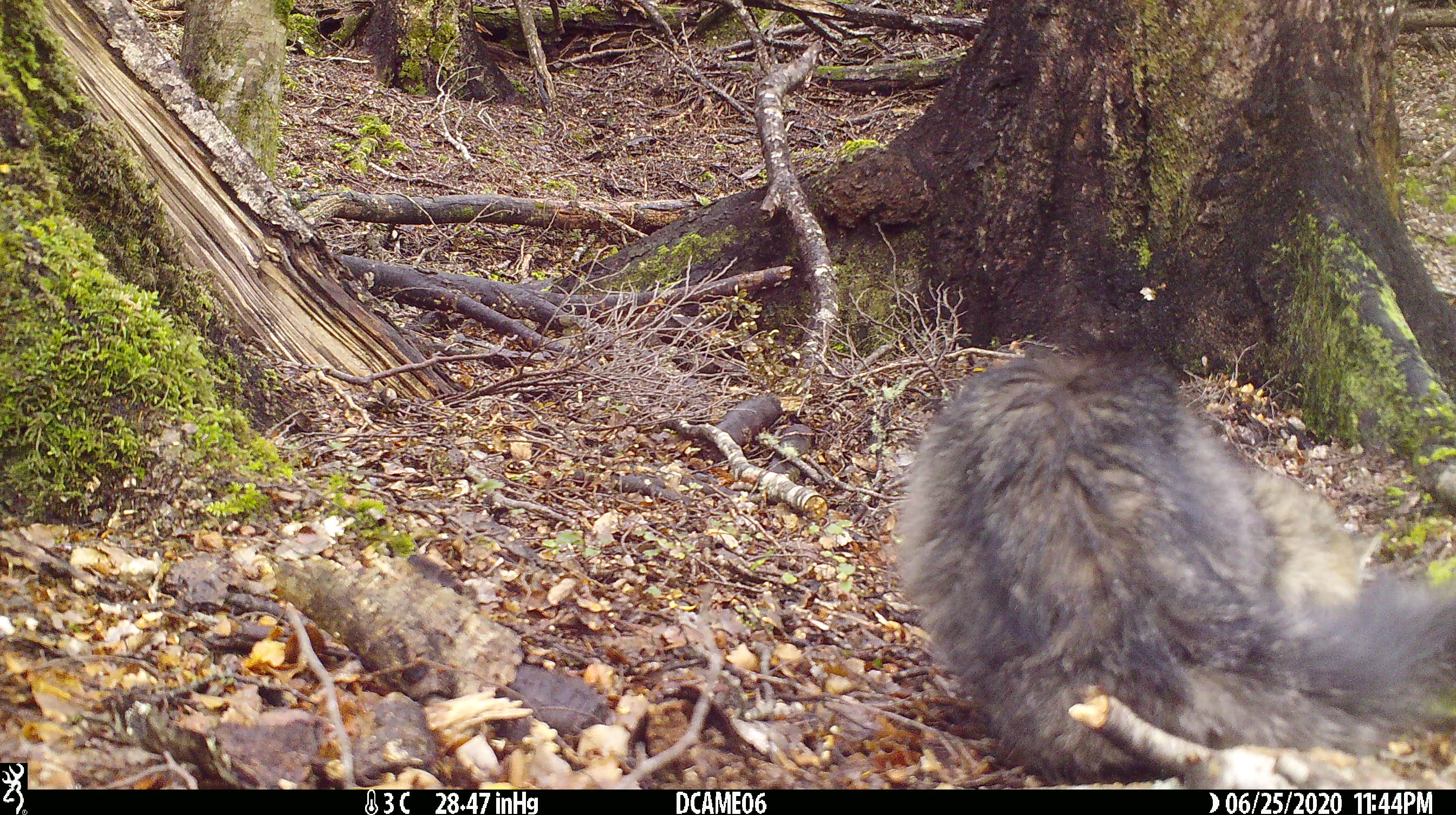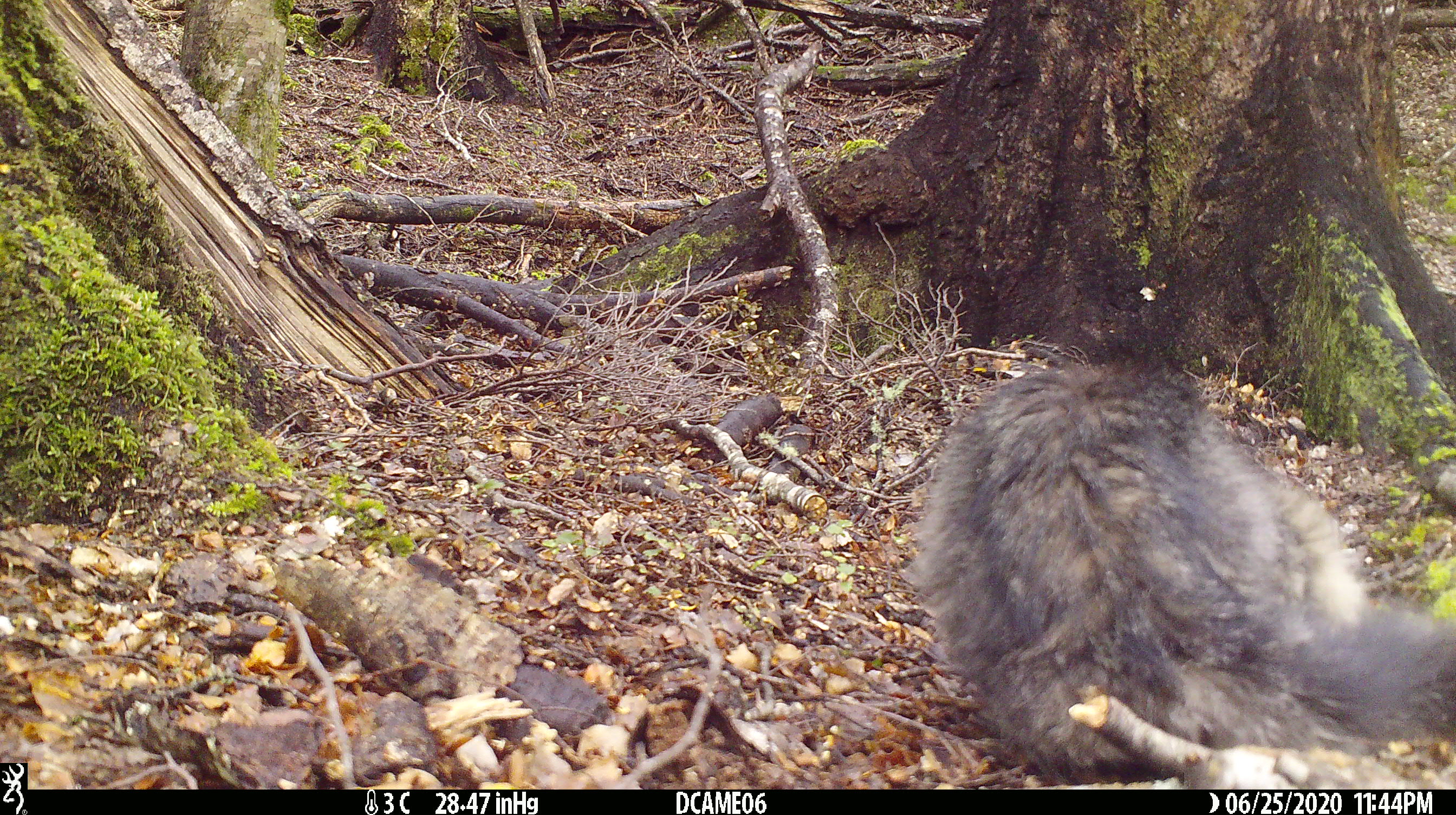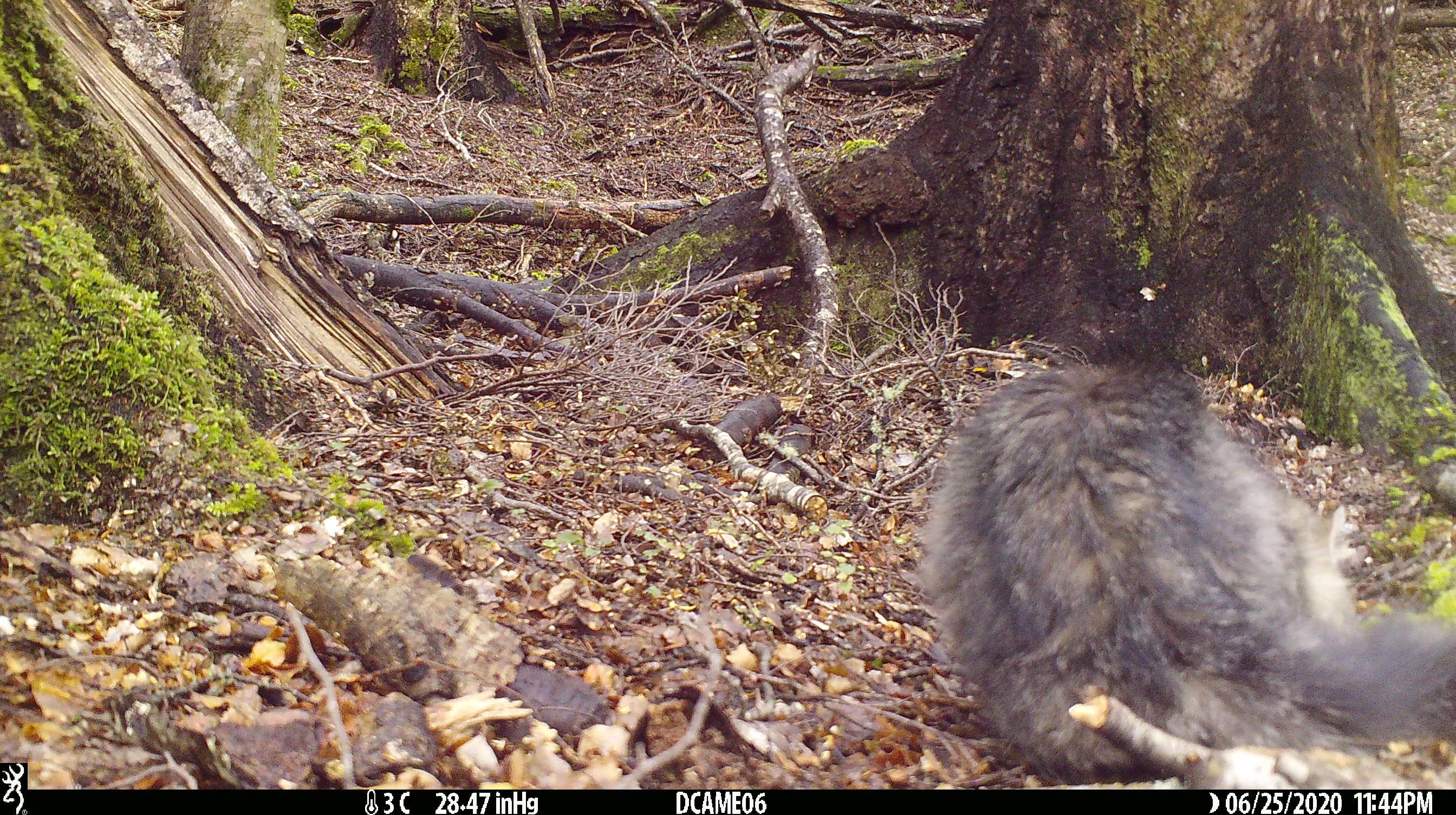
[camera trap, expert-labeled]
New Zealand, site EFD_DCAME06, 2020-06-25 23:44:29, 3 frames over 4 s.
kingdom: Animalia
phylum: Chordata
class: Mammalia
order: Carnivora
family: Felidae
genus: Felis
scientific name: Felis catus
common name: domestic cat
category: cat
Cat (domestic cat) (Felis catus).